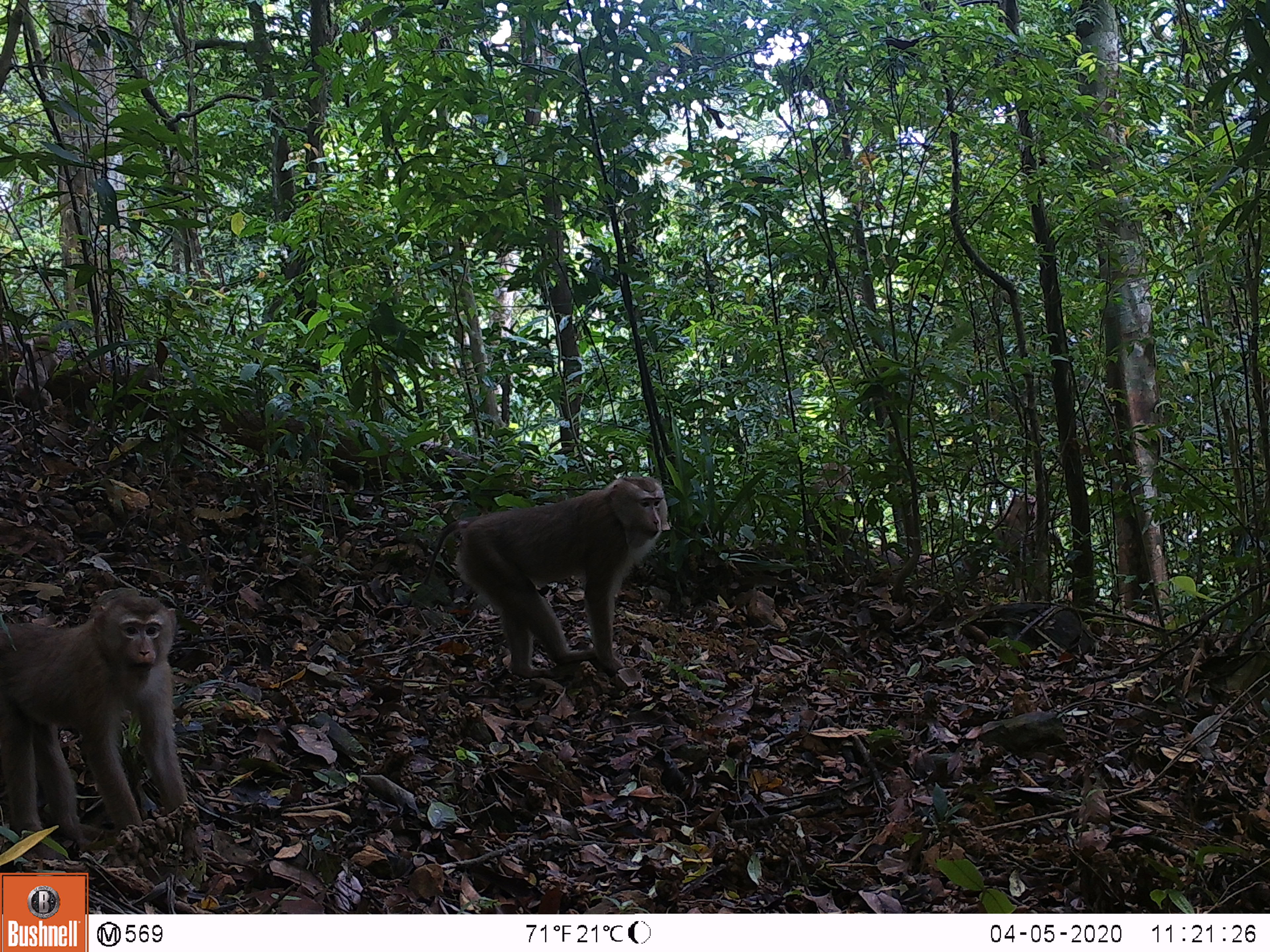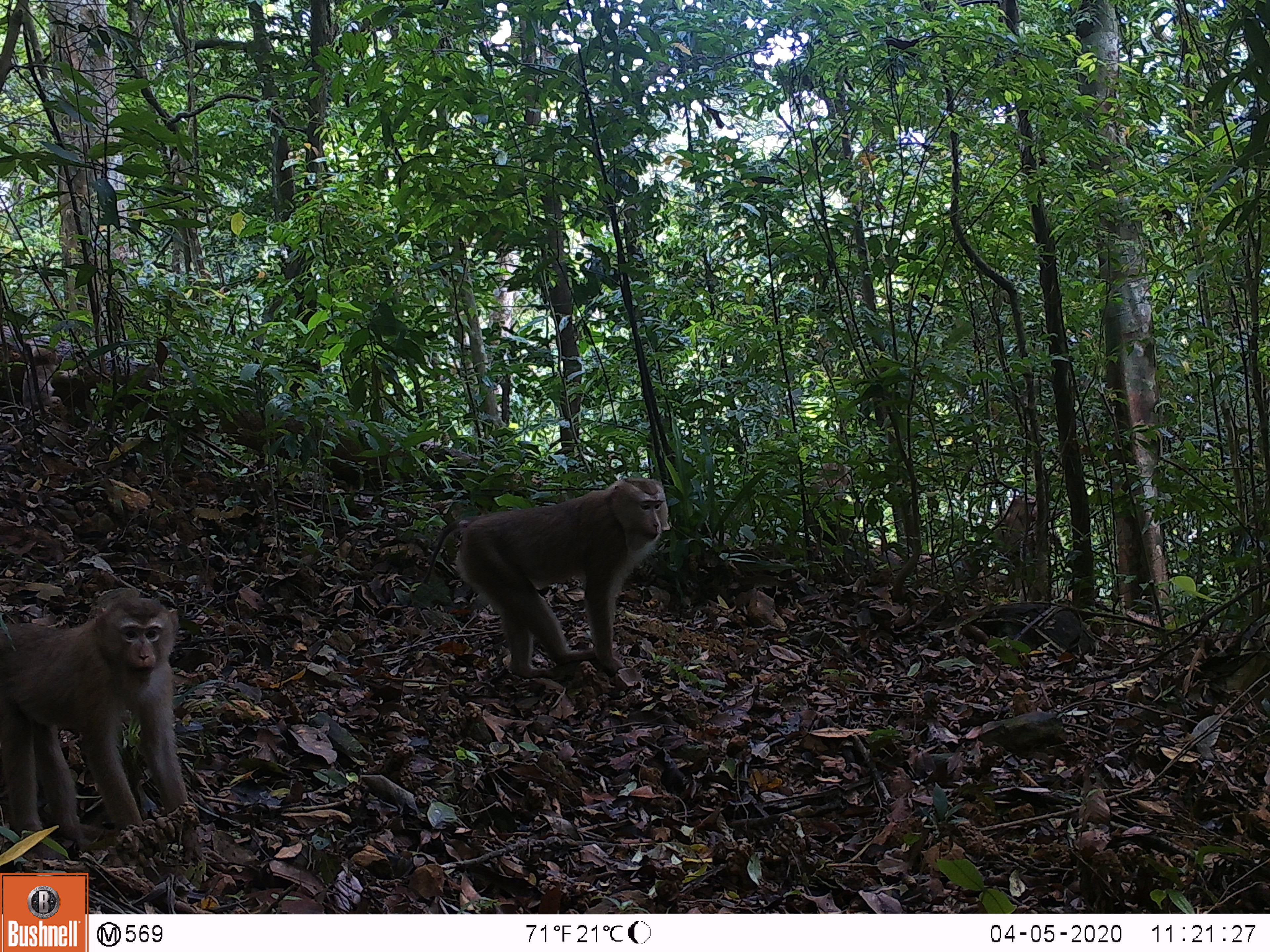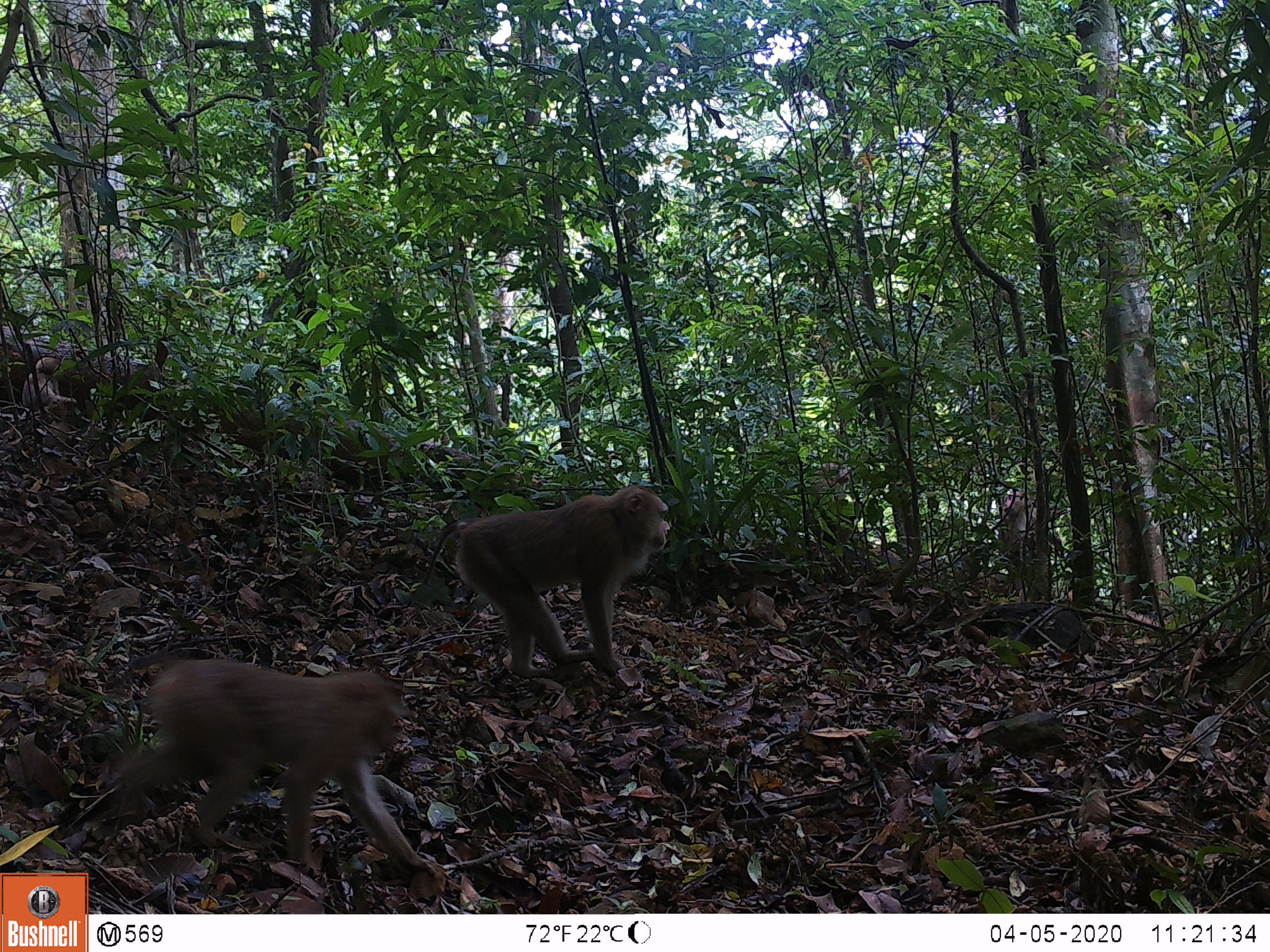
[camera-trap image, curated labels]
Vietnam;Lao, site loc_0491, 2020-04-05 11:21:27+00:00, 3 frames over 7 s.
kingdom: Animalia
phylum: Chordata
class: Mammalia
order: Primates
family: Cercopithecidae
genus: Macaca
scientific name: Macaca nemestrina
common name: pig-tailed macaque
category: pig tailed macaque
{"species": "pig tailed macaque (pig-tailed macaque) (Macaca nemestrina)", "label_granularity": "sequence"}